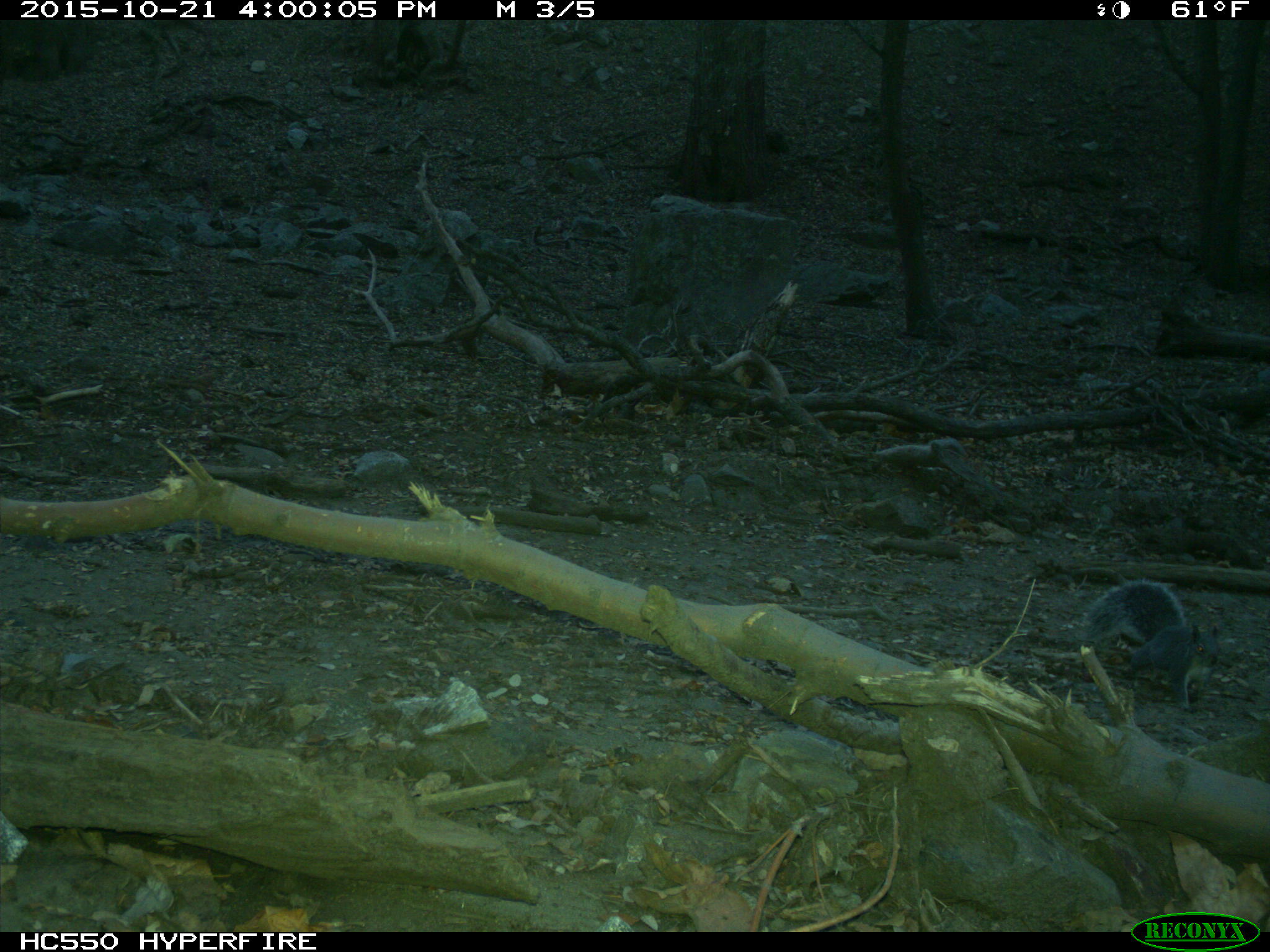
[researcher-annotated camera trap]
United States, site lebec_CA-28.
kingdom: Animalia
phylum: Chordata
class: Mammalia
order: Rodentia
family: Sciuridae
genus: Sciurus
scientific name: Sciurus carolinensis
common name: eastern gray squirrel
Sciurus carolinensis (eastern gray squirrel).